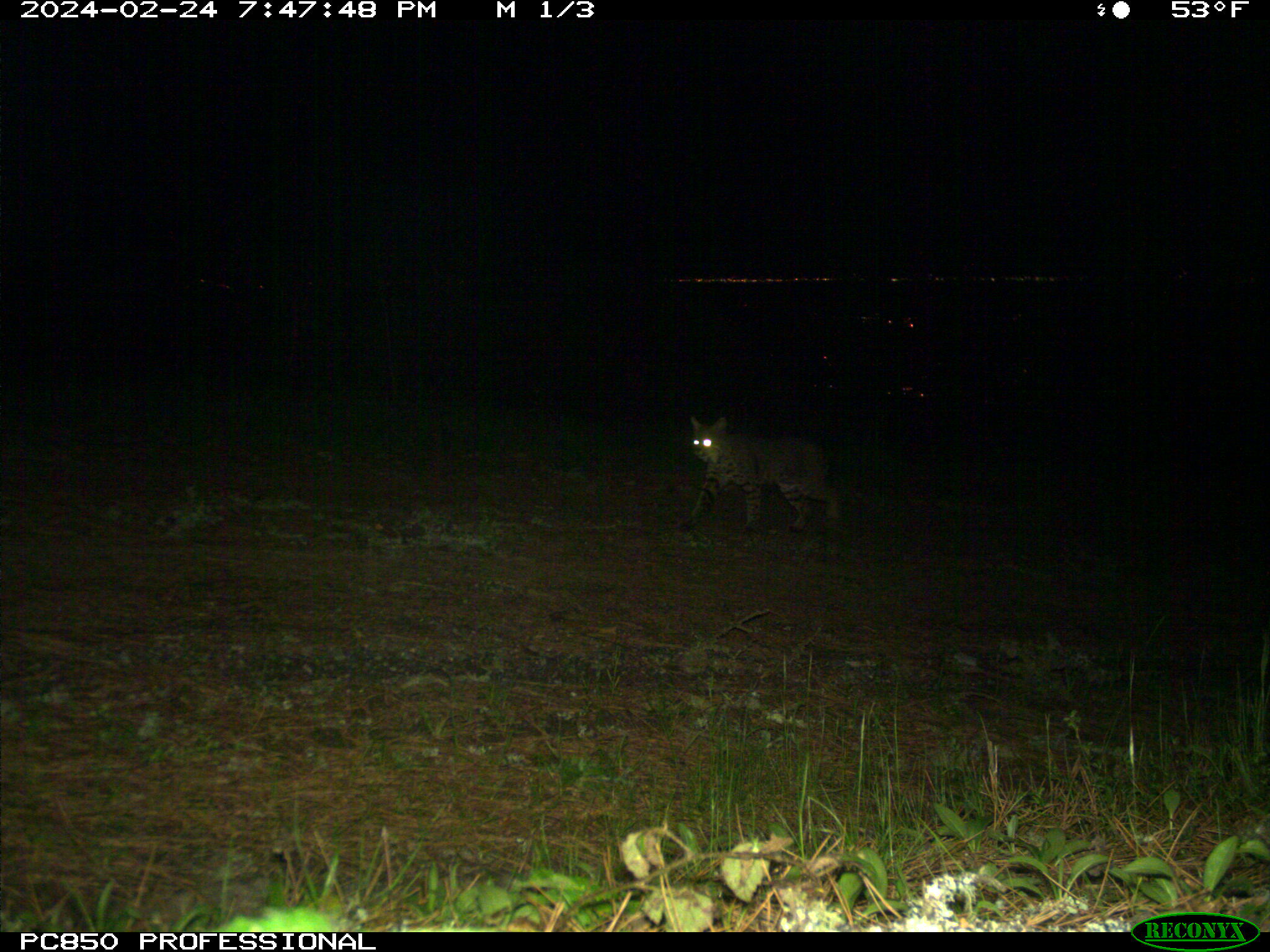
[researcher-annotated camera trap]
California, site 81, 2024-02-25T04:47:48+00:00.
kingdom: Animalia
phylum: Chordata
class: Mammalia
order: Carnivora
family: Felidae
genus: Lynx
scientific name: Lynx rufus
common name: bobcat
Bobcat (Lynx rufus).